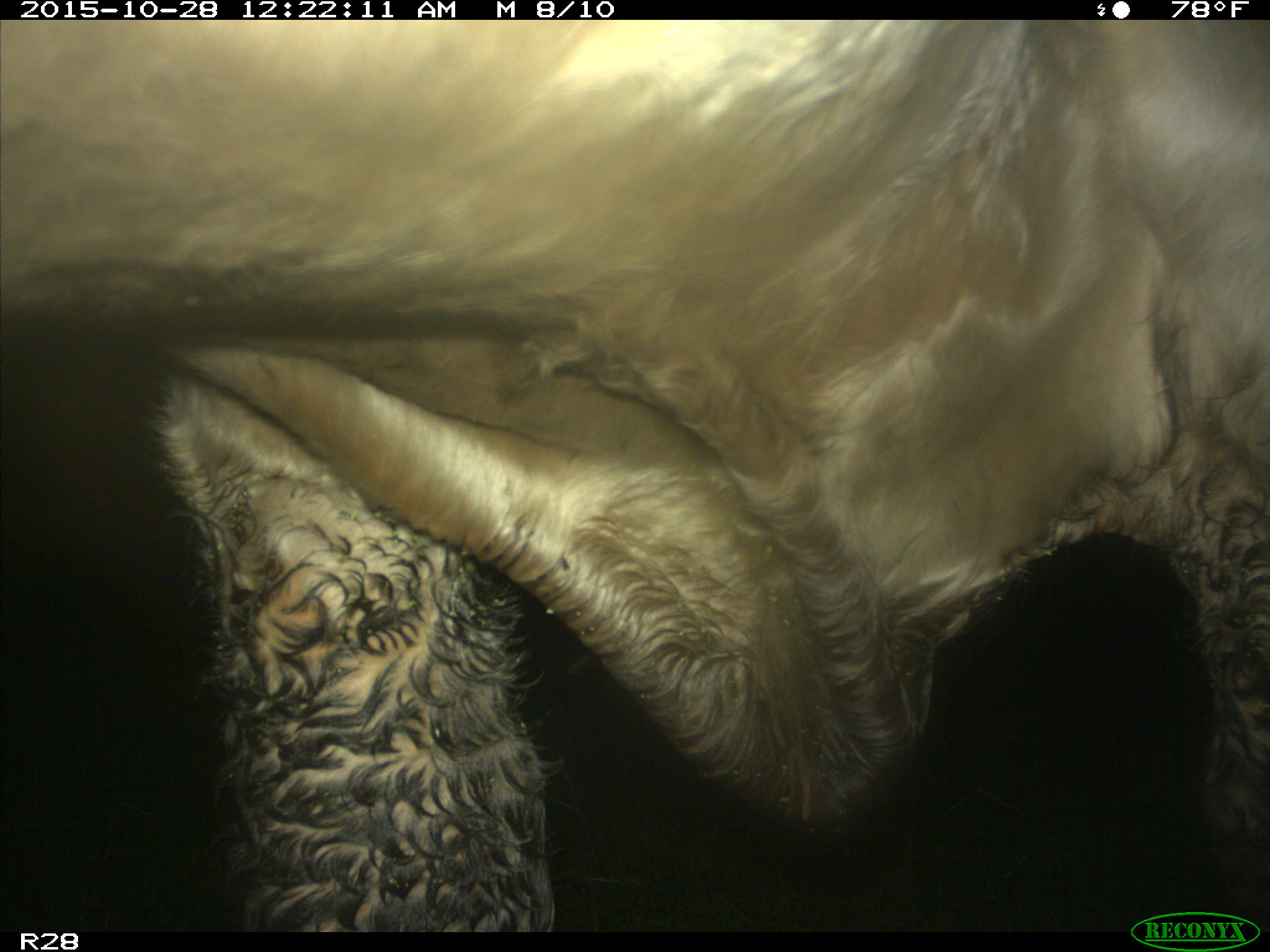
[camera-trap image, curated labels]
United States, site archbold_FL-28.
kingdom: Animalia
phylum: Chordata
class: Mammalia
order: Artiodactyla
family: Bovidae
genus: Bos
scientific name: Bos taurus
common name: domestic cow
Bos taurus (domestic cow).